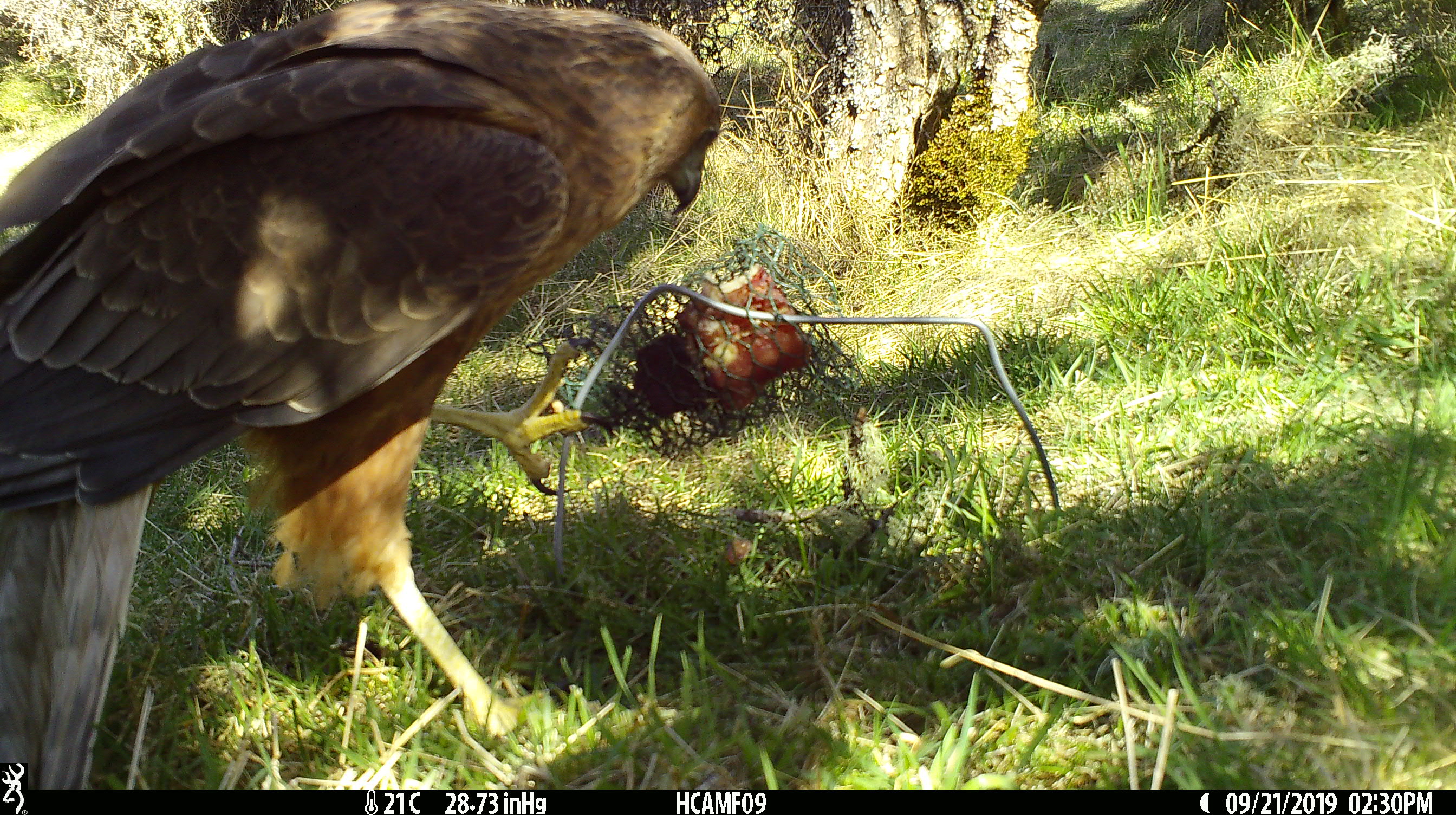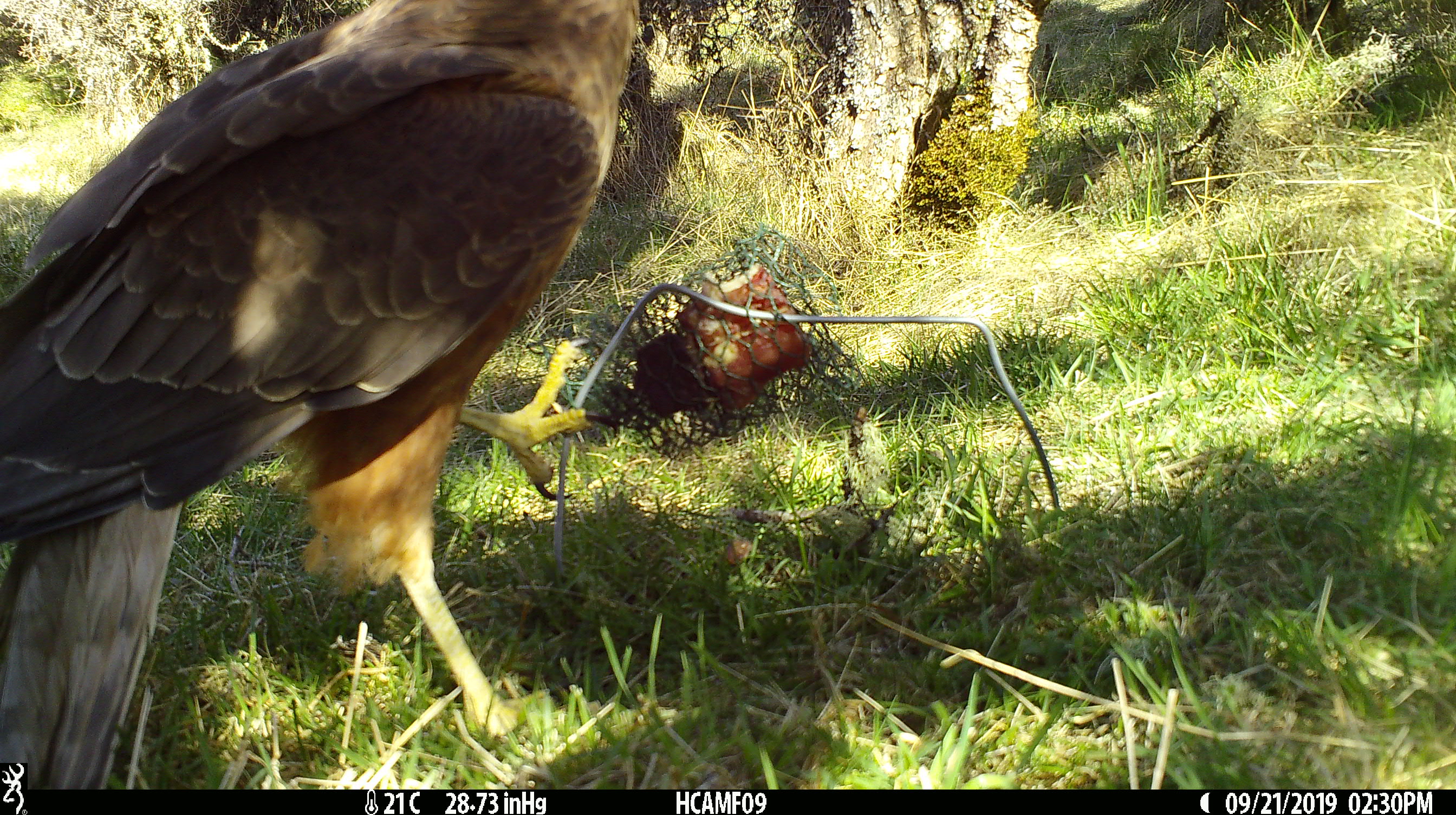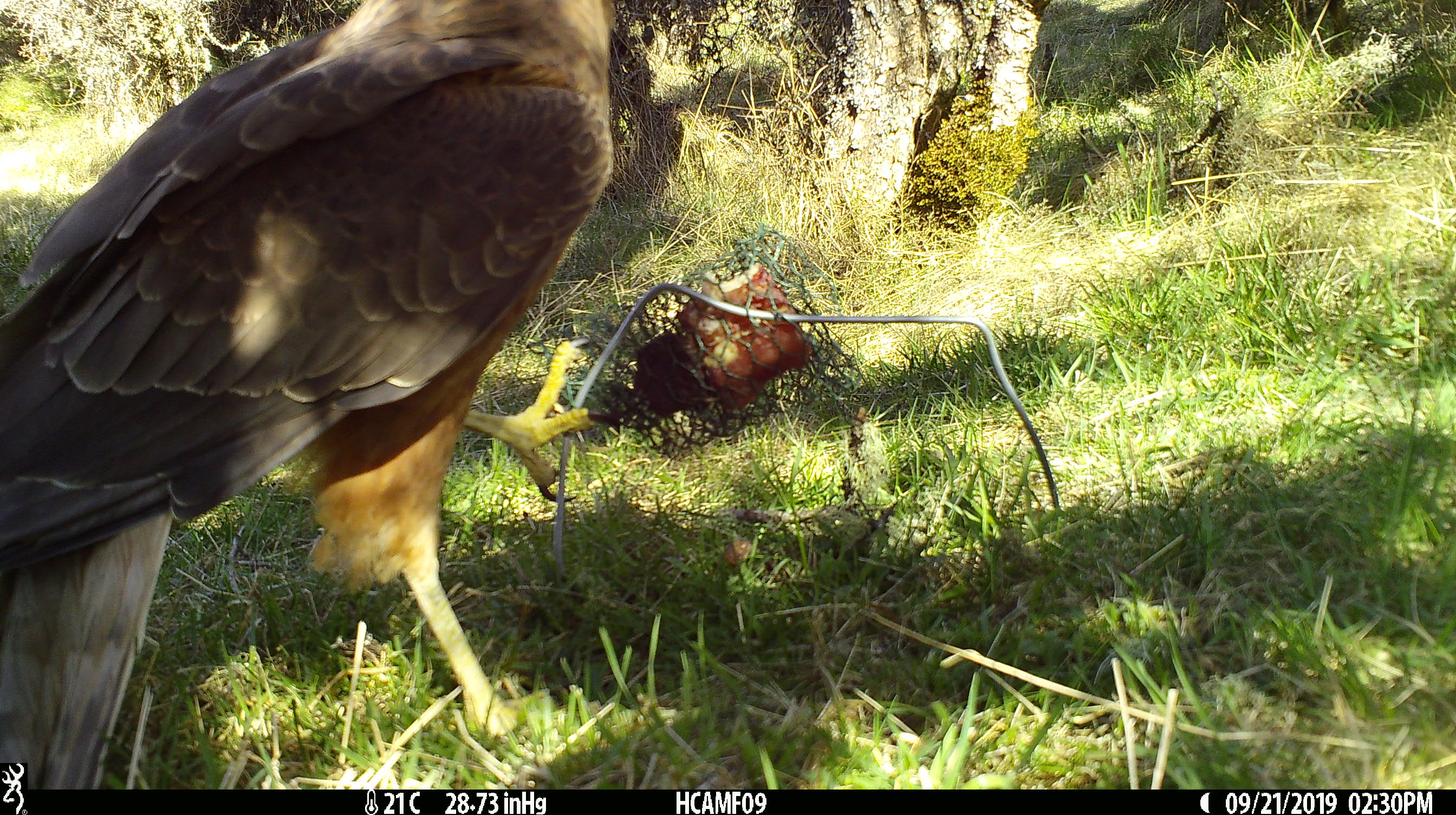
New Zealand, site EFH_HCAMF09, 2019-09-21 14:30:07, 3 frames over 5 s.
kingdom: Animalia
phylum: Chordata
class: Aves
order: Accipitriformes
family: Accipitridae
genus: Circus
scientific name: Circus approximans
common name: swamp harrier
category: harrier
Harrier (swamp harrier) (Circus approximans).